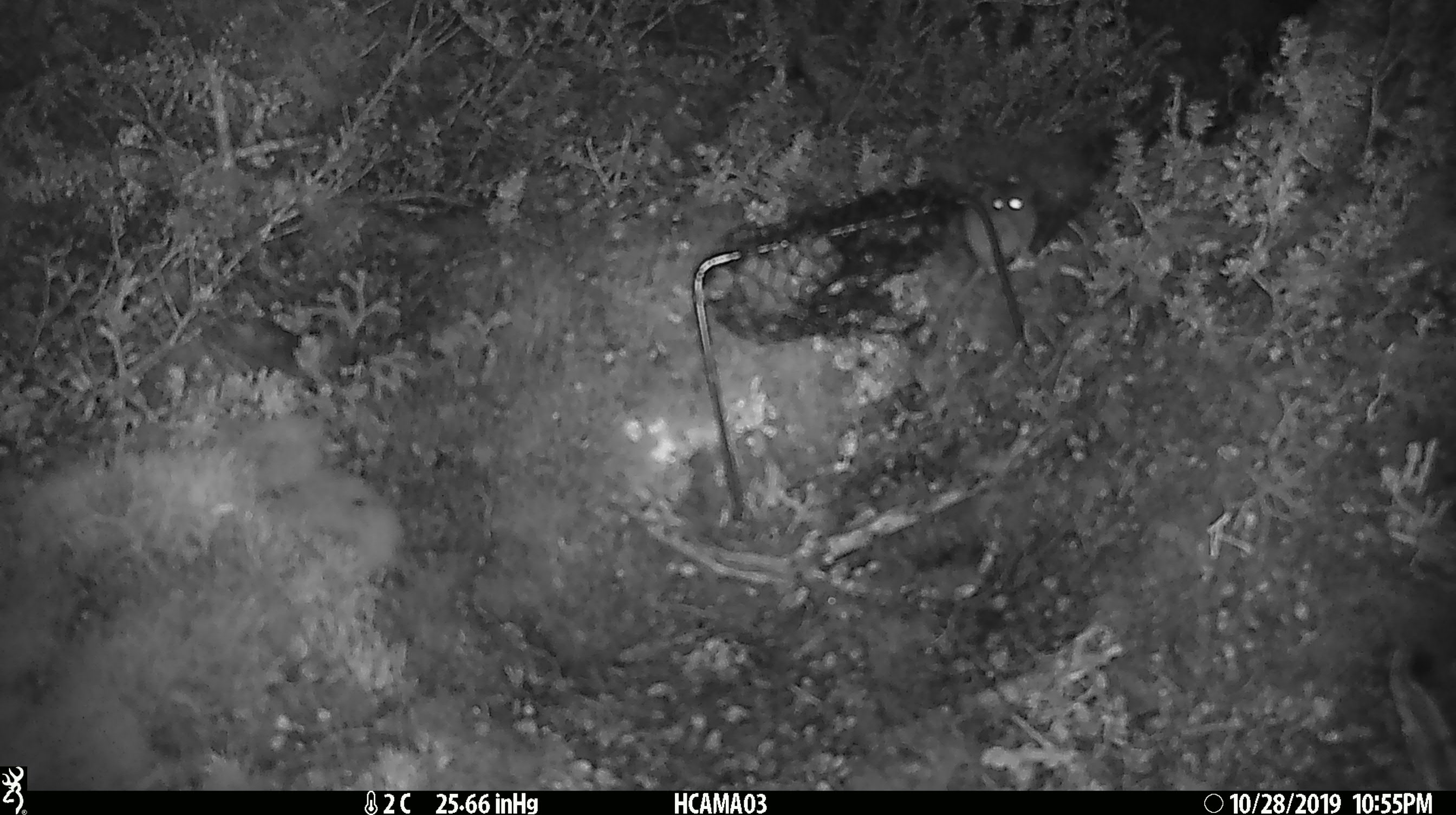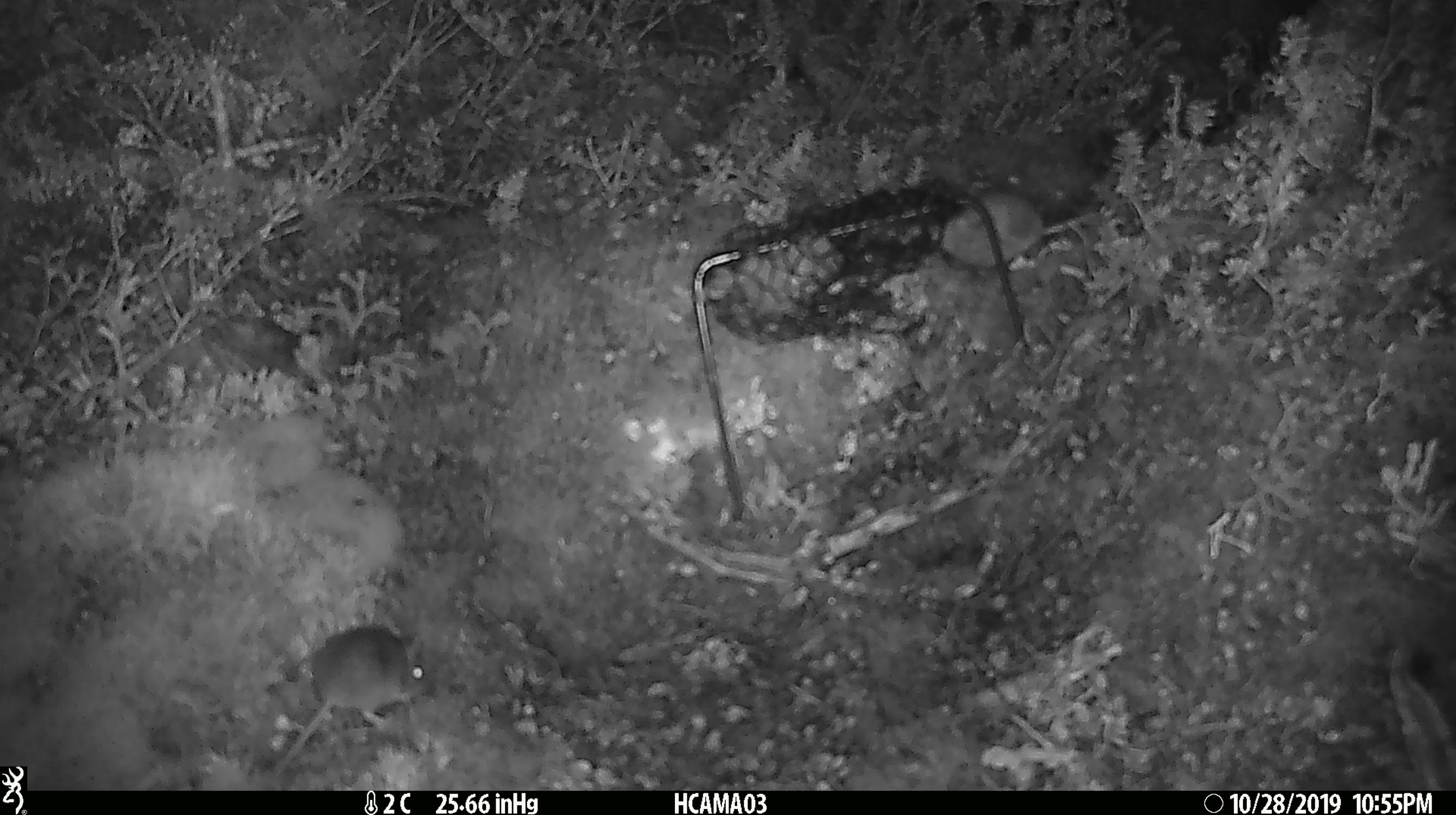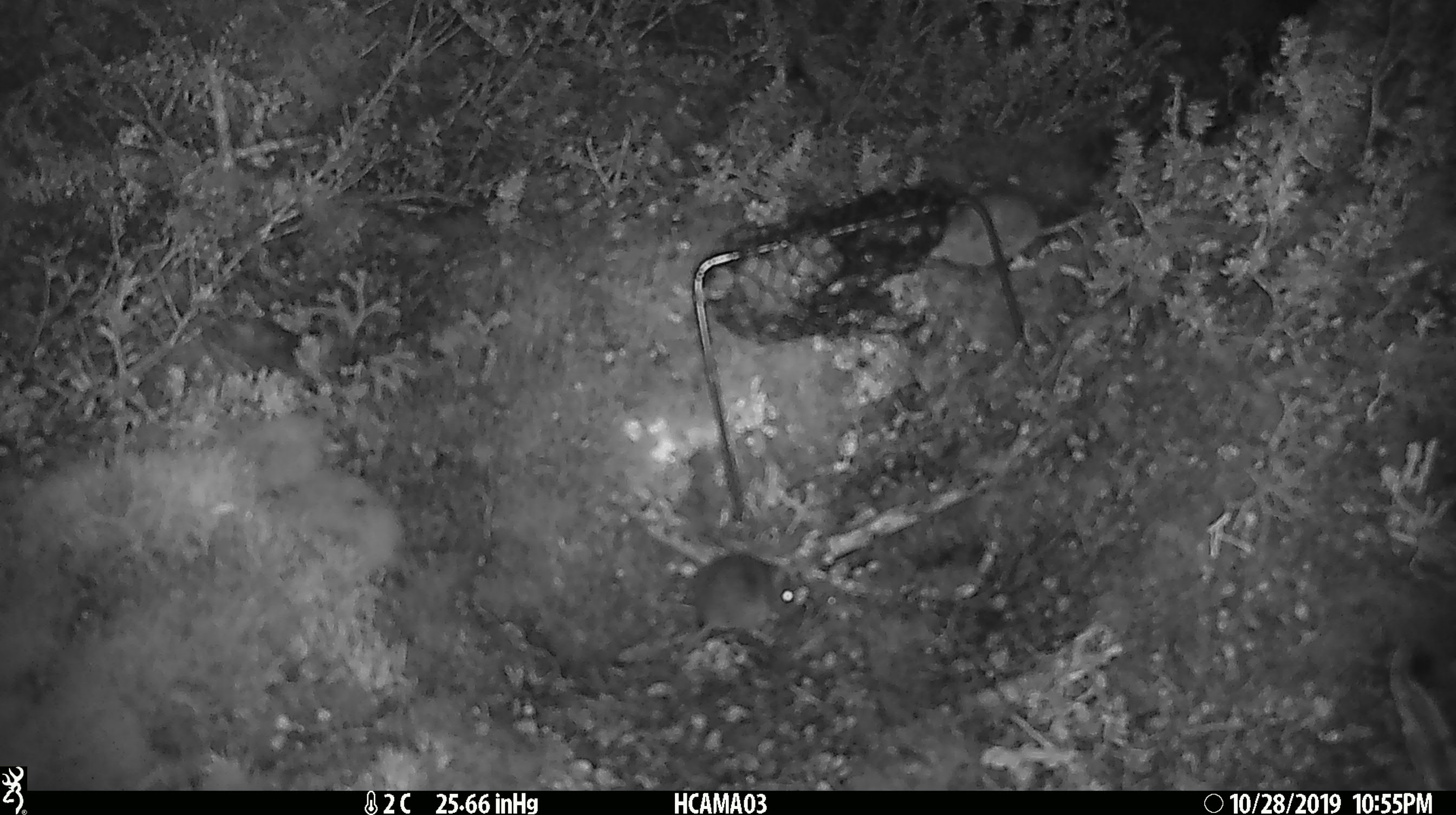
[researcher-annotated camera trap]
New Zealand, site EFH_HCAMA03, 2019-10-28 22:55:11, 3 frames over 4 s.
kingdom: Animalia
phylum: Chordata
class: Mammalia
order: Rodentia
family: Muridae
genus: Mus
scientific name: Mus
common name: mouse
Mouse (Mus).